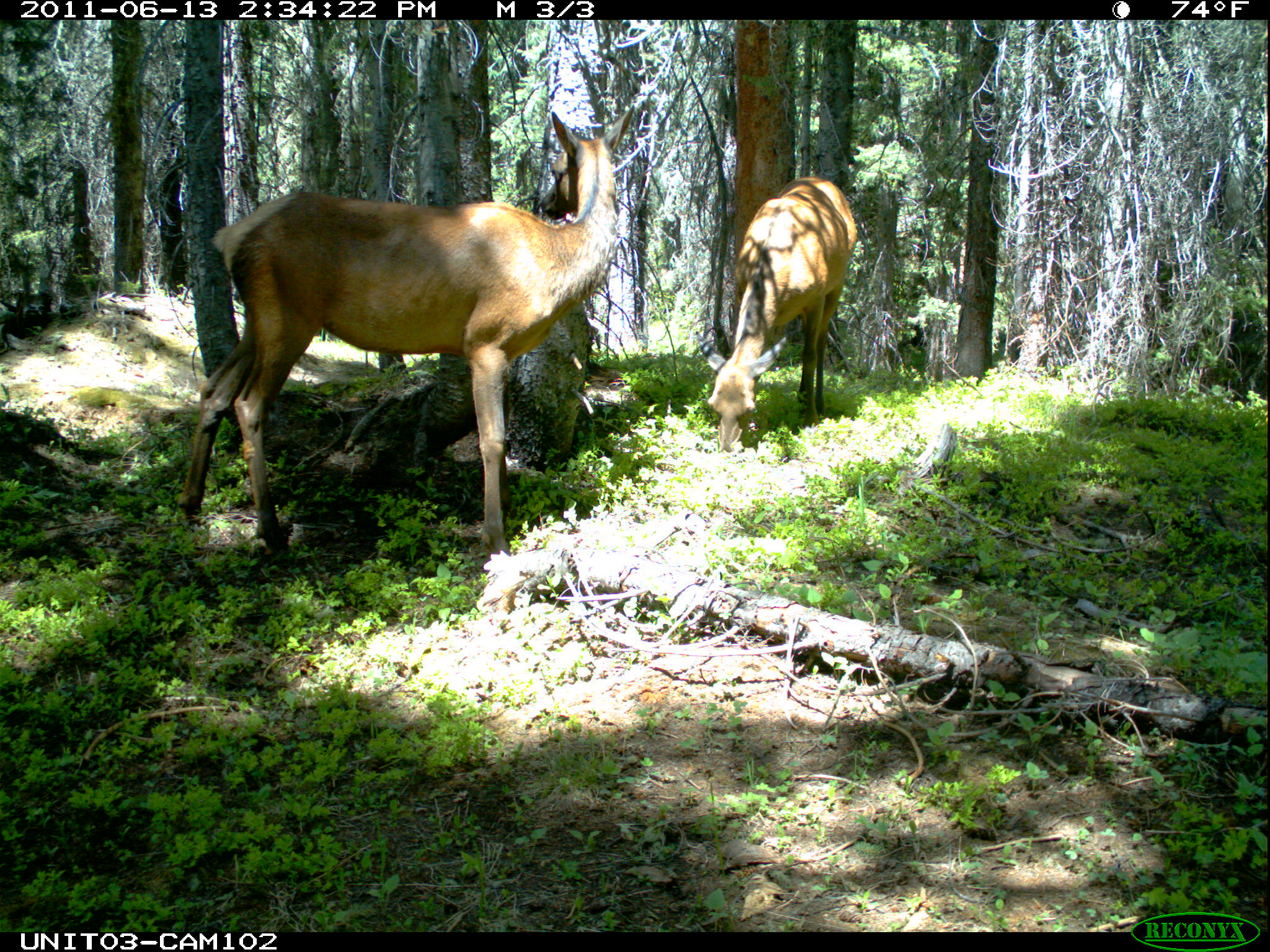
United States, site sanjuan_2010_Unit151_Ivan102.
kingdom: Animalia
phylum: Chordata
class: Mammalia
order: Artiodactyla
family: Cervidae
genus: Cervus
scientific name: Cervus elaphus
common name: red deer